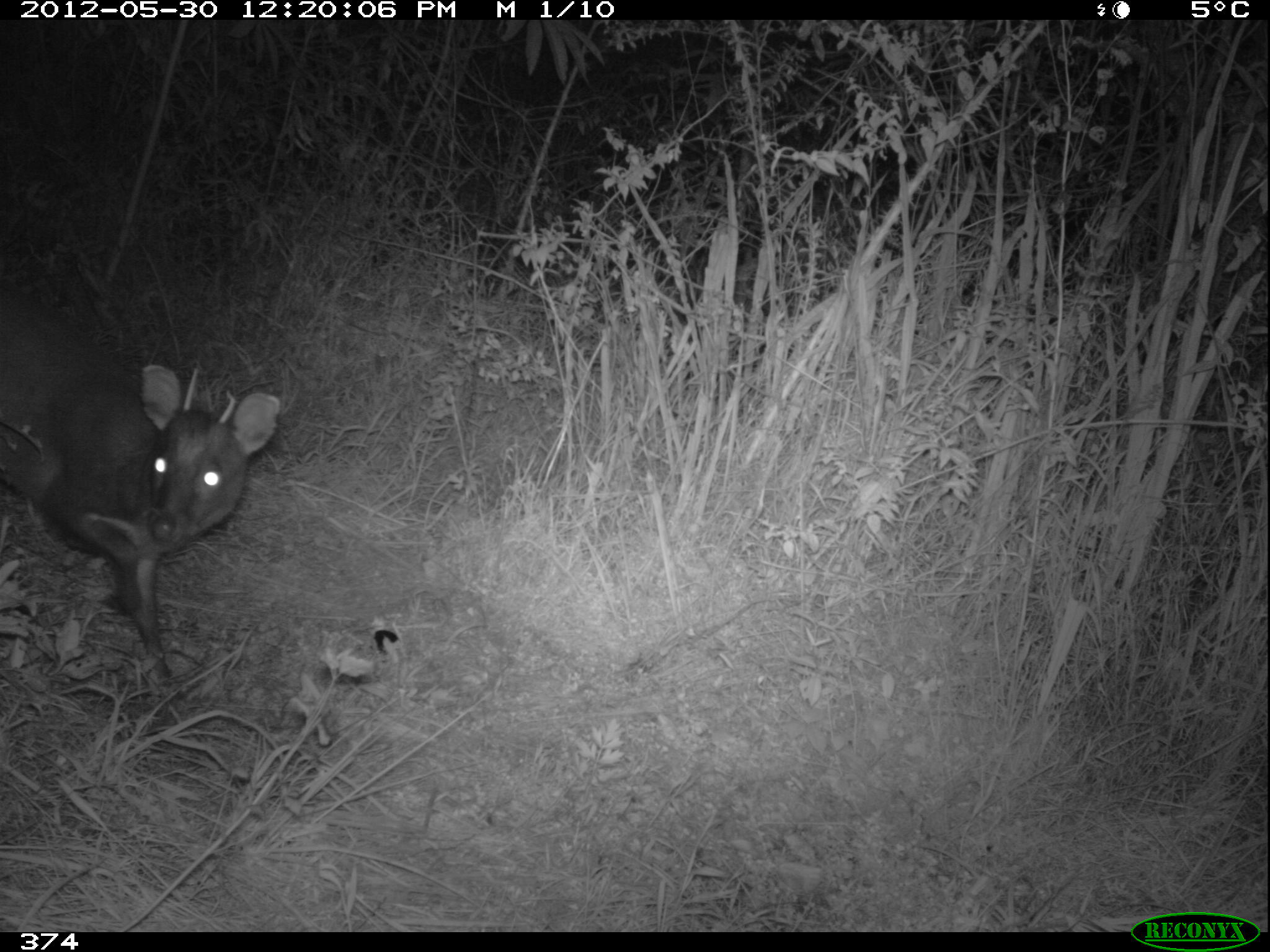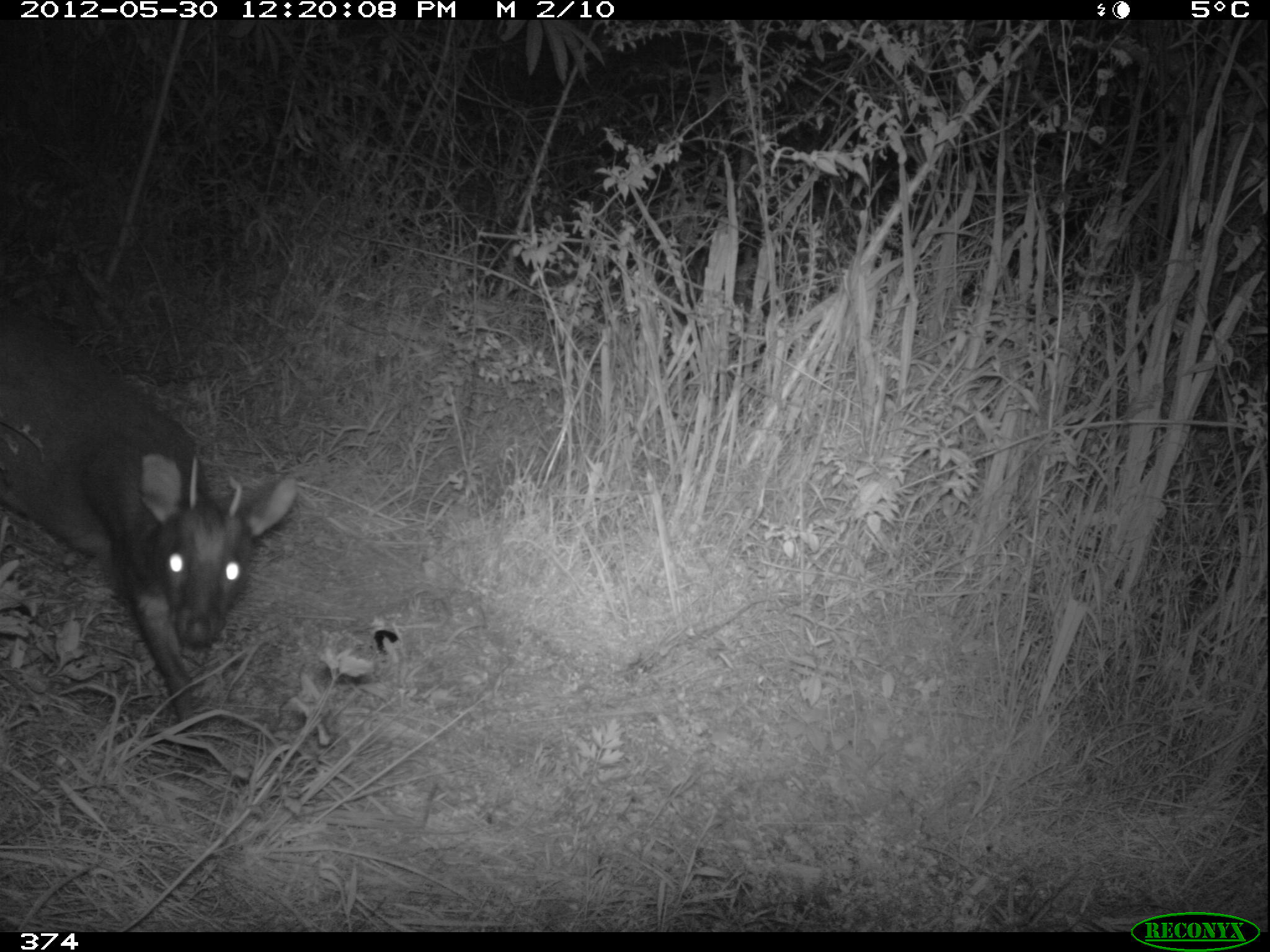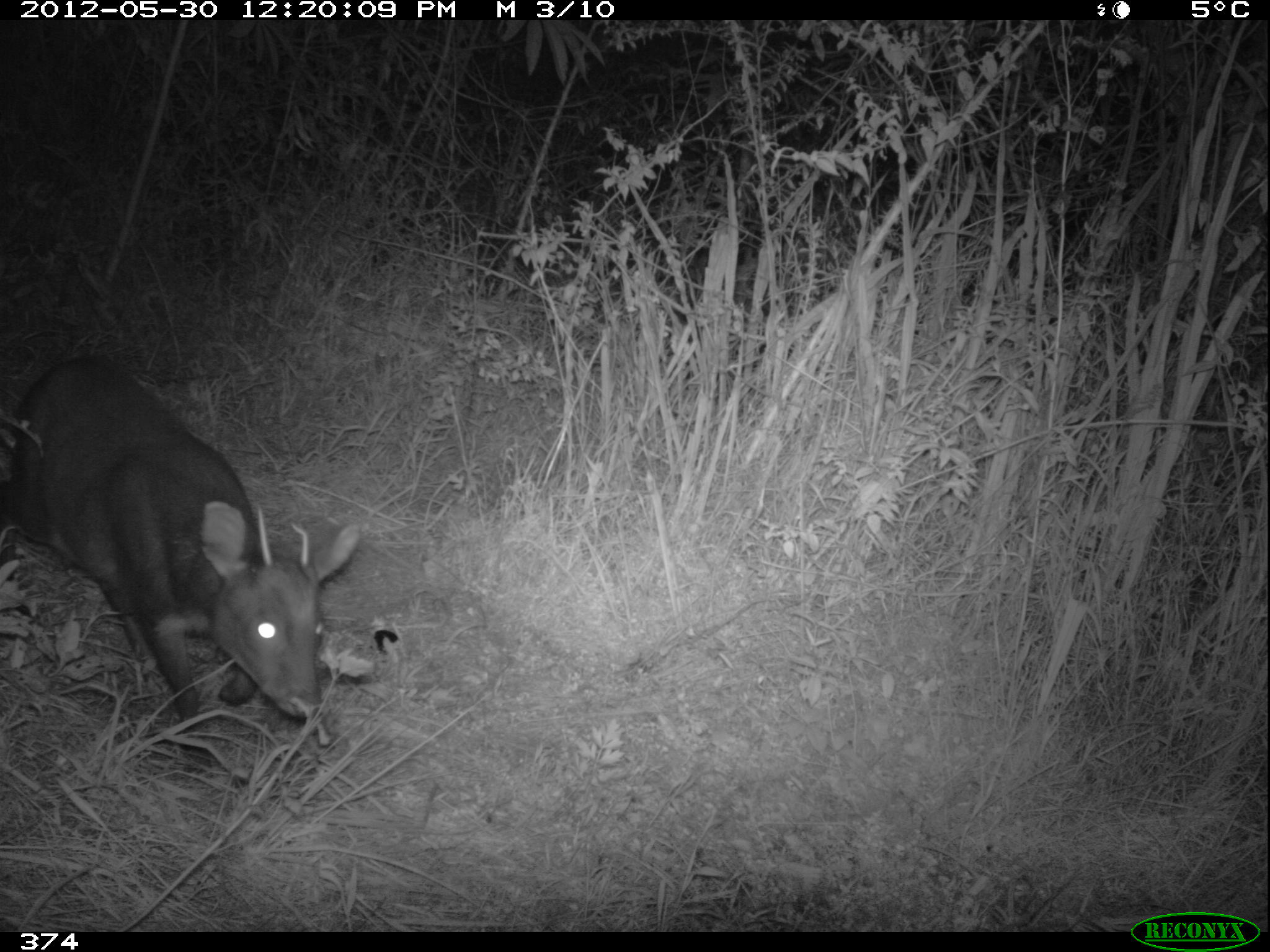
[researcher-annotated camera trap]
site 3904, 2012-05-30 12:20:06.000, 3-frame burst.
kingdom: Animalia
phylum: Chordata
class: Mammalia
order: Artiodactyla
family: Cervidae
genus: Mazama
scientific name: Mazama chunyi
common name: dwarf brocket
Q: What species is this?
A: Mazama chunyi (dwarf brocket).